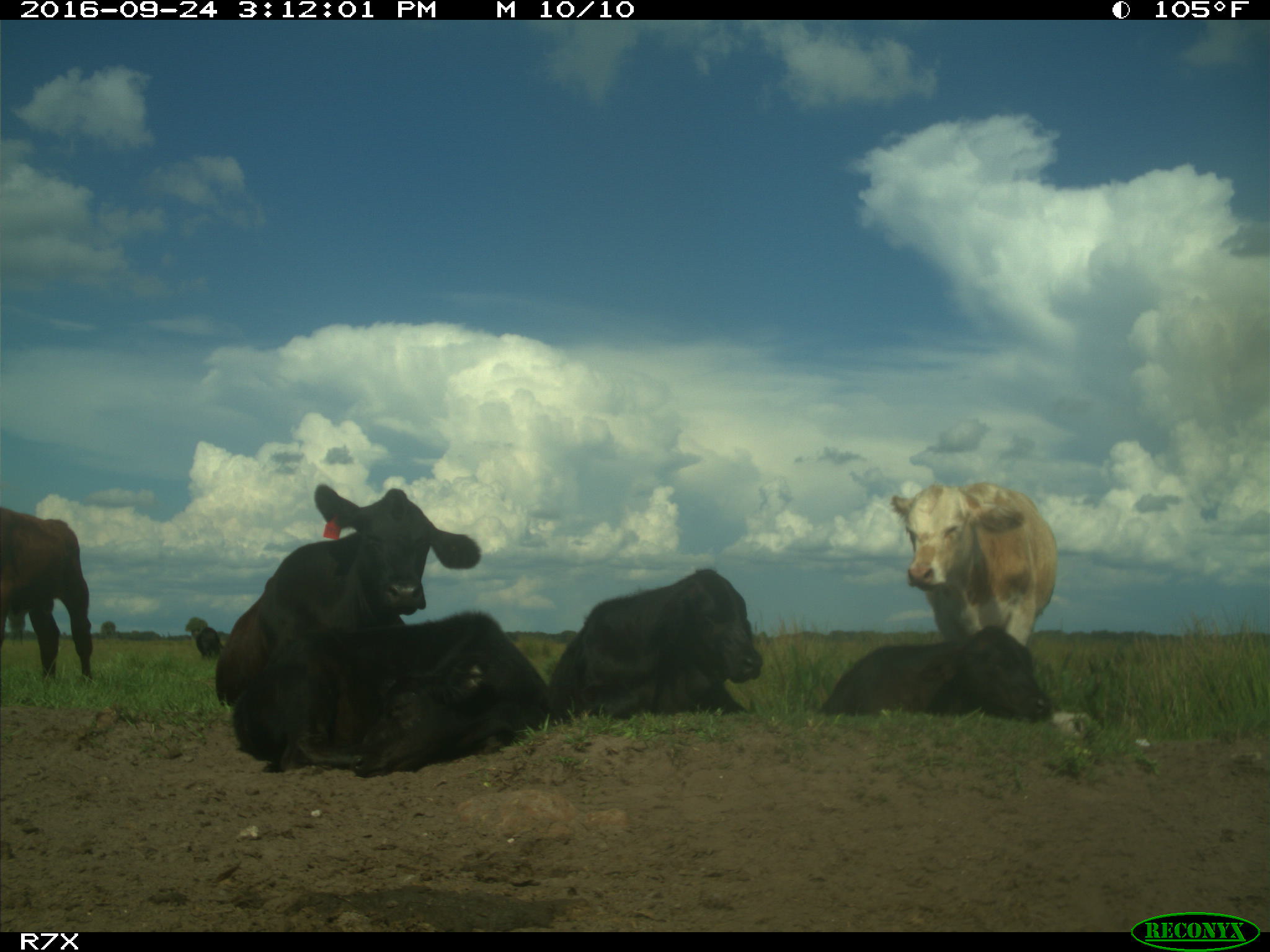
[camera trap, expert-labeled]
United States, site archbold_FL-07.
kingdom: Animalia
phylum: Chordata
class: Mammalia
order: Artiodactyla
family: Bovidae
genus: Bos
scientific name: Bos taurus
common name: domestic cow